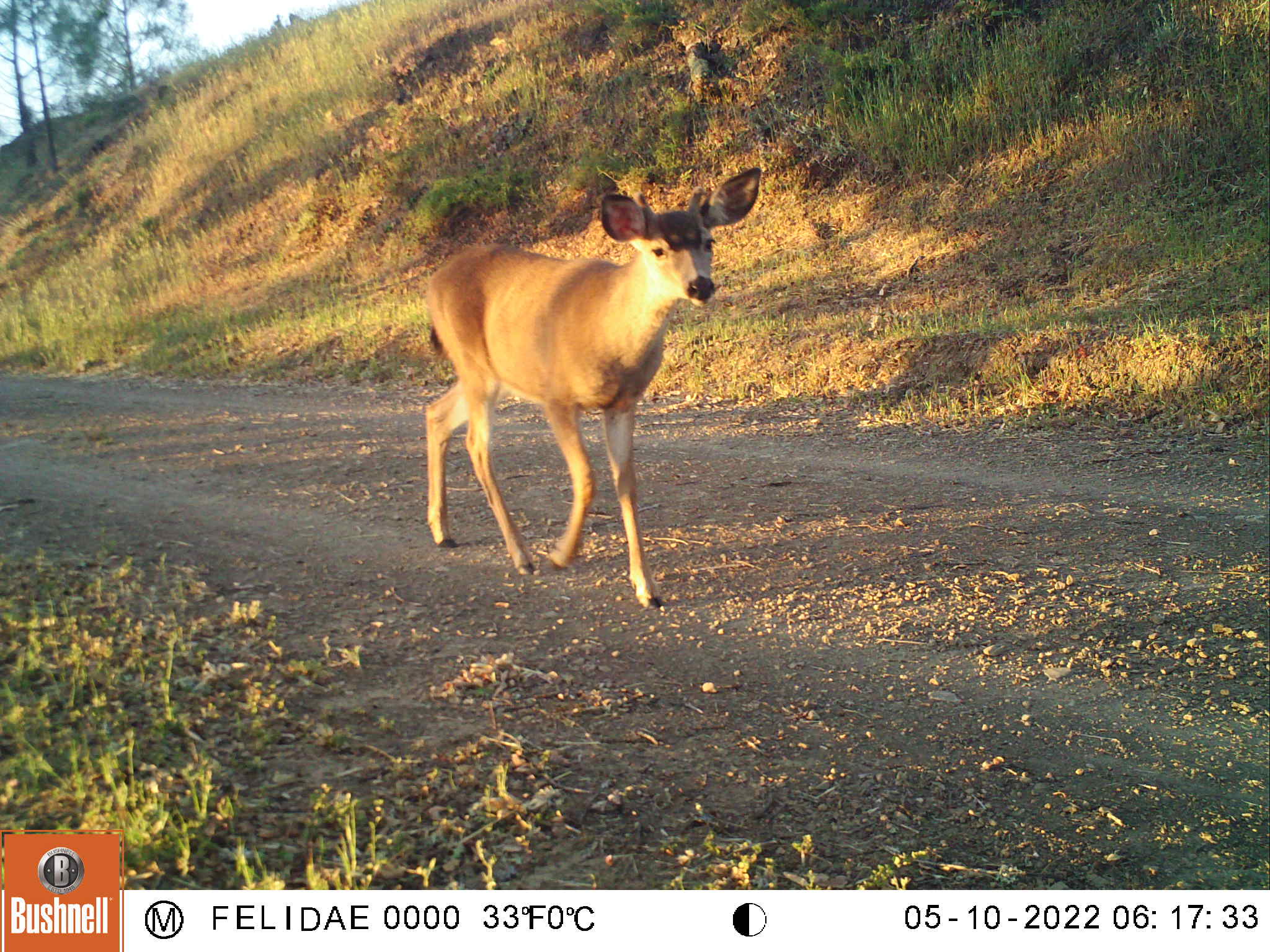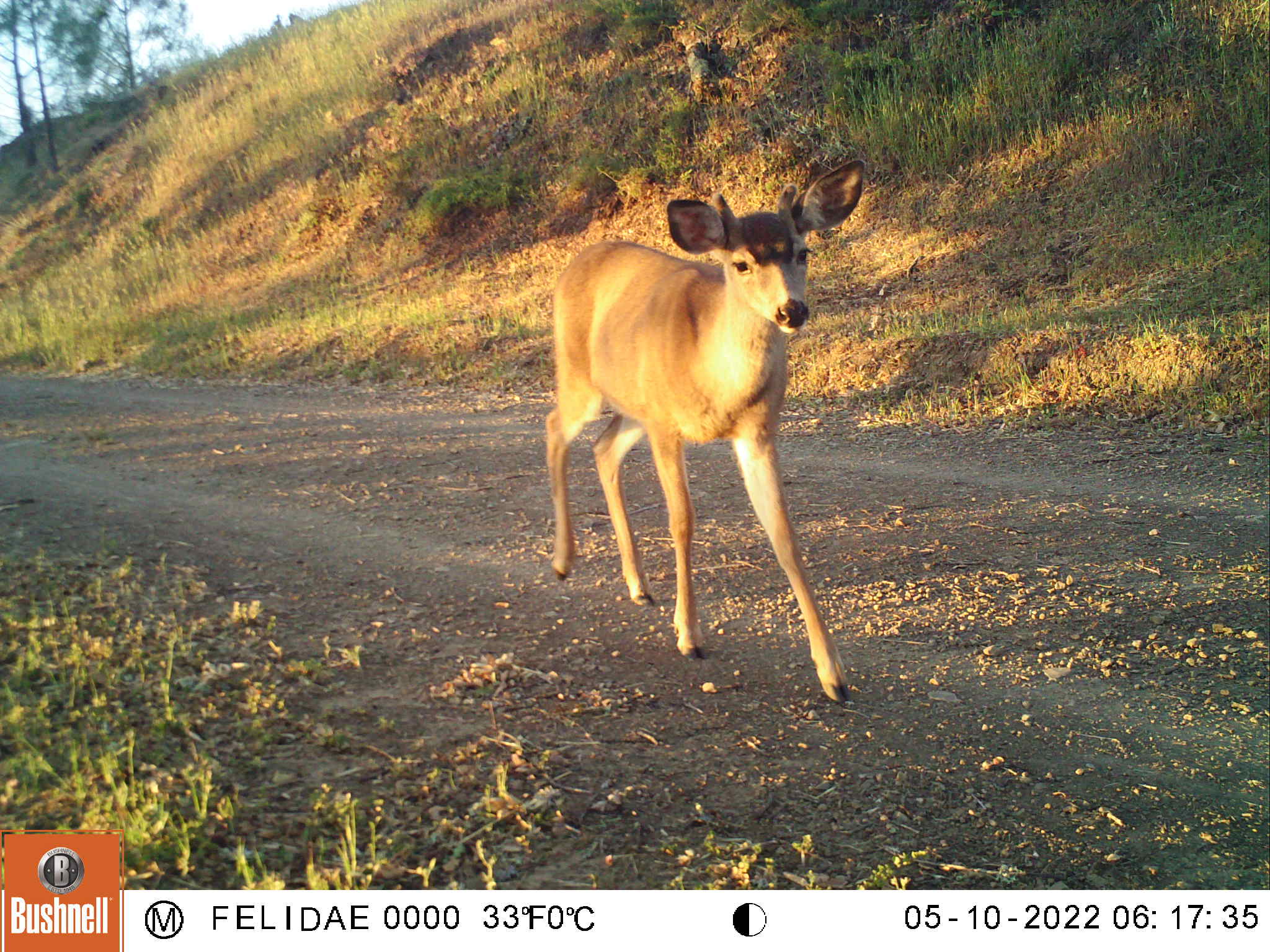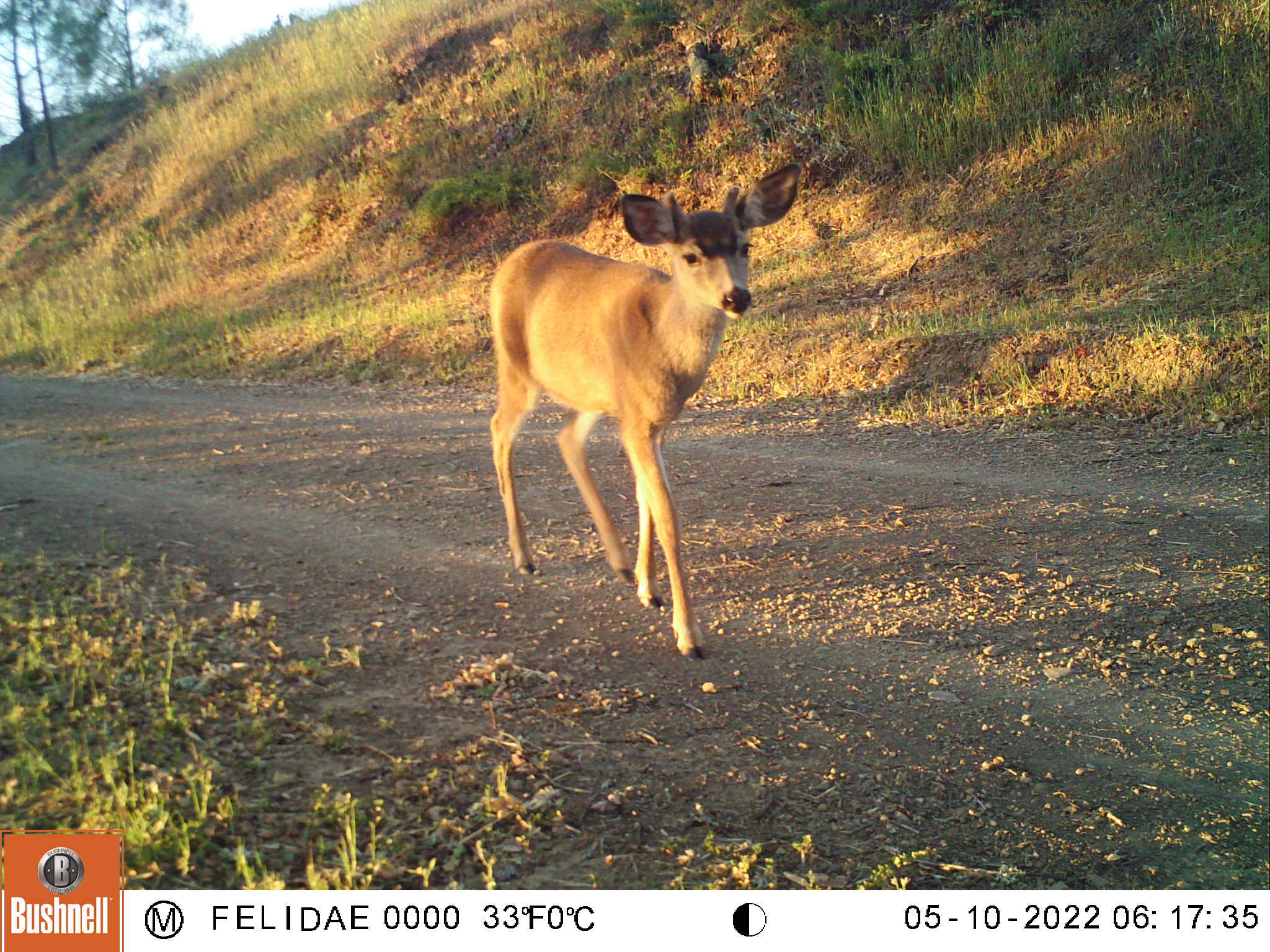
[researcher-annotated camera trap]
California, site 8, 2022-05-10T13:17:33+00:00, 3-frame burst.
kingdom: Animalia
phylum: Chordata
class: Mammalia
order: Artiodactyla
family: Cervidae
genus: Odocoileus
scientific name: Odocoileus hemionus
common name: mule deer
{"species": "mule deer (Odocoileus hemionus)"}